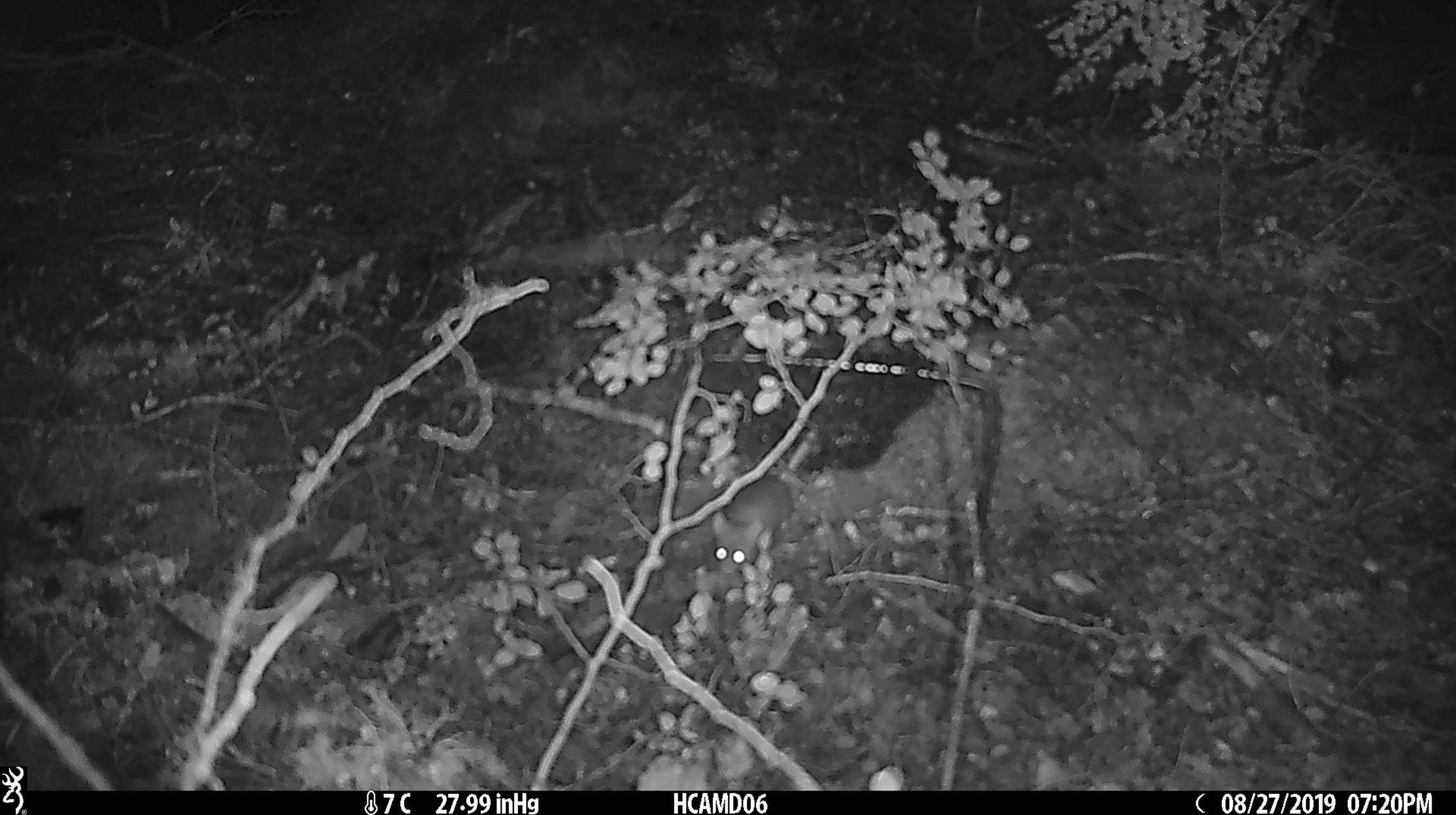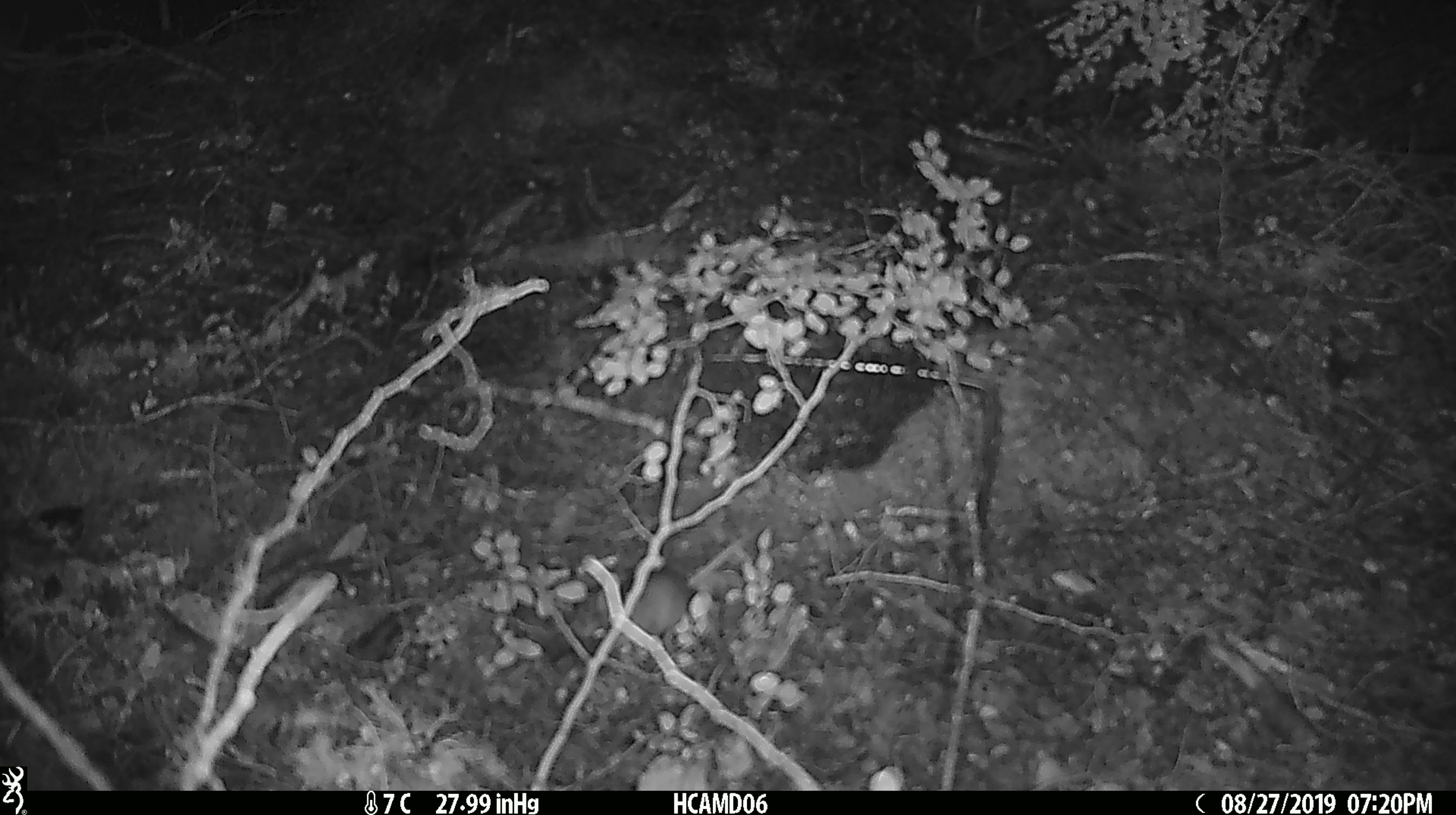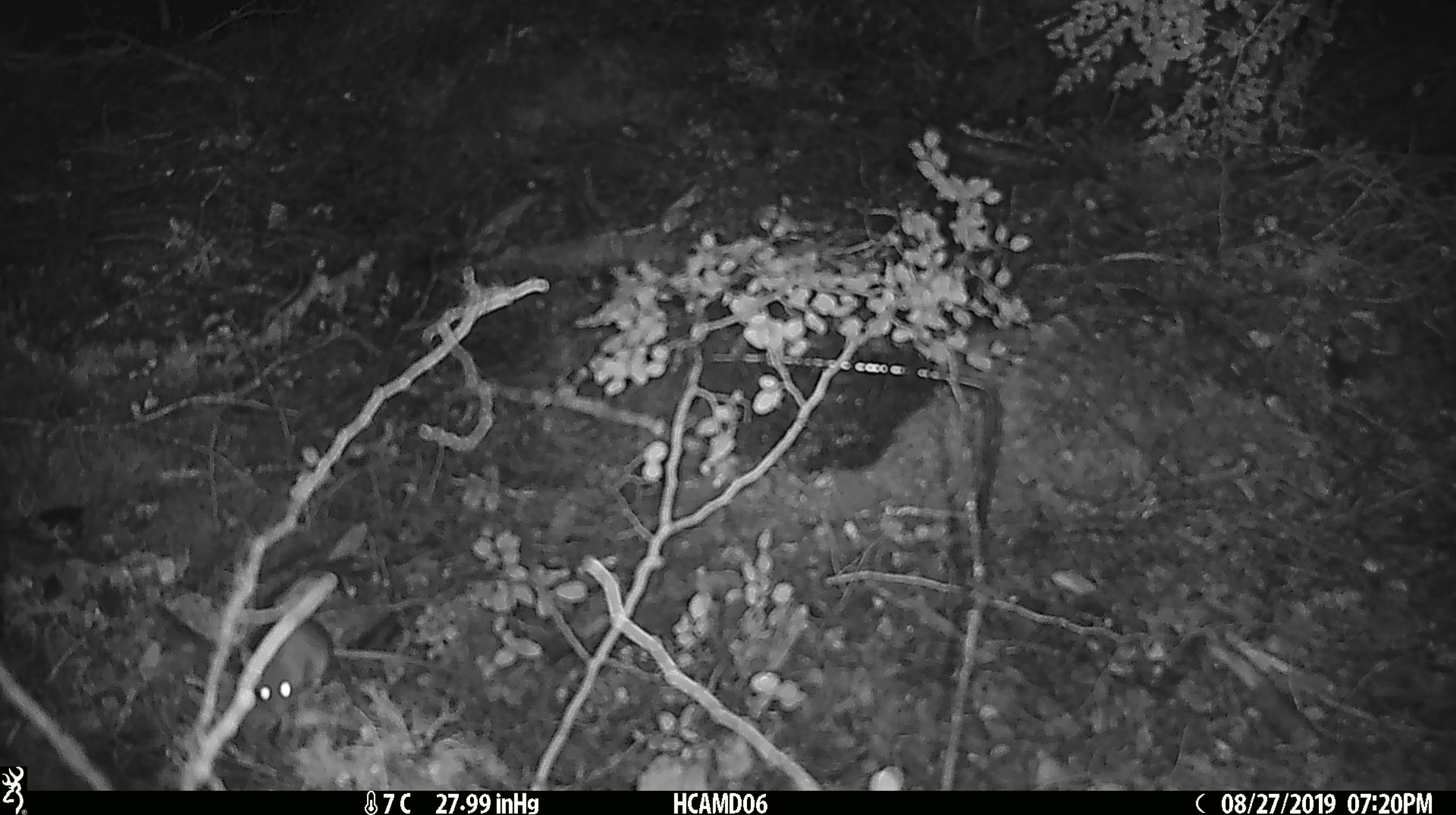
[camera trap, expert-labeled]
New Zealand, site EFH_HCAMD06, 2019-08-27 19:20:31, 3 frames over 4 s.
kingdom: Animalia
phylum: Chordata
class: Mammalia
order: Rodentia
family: Muridae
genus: Mus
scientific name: Mus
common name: mouse